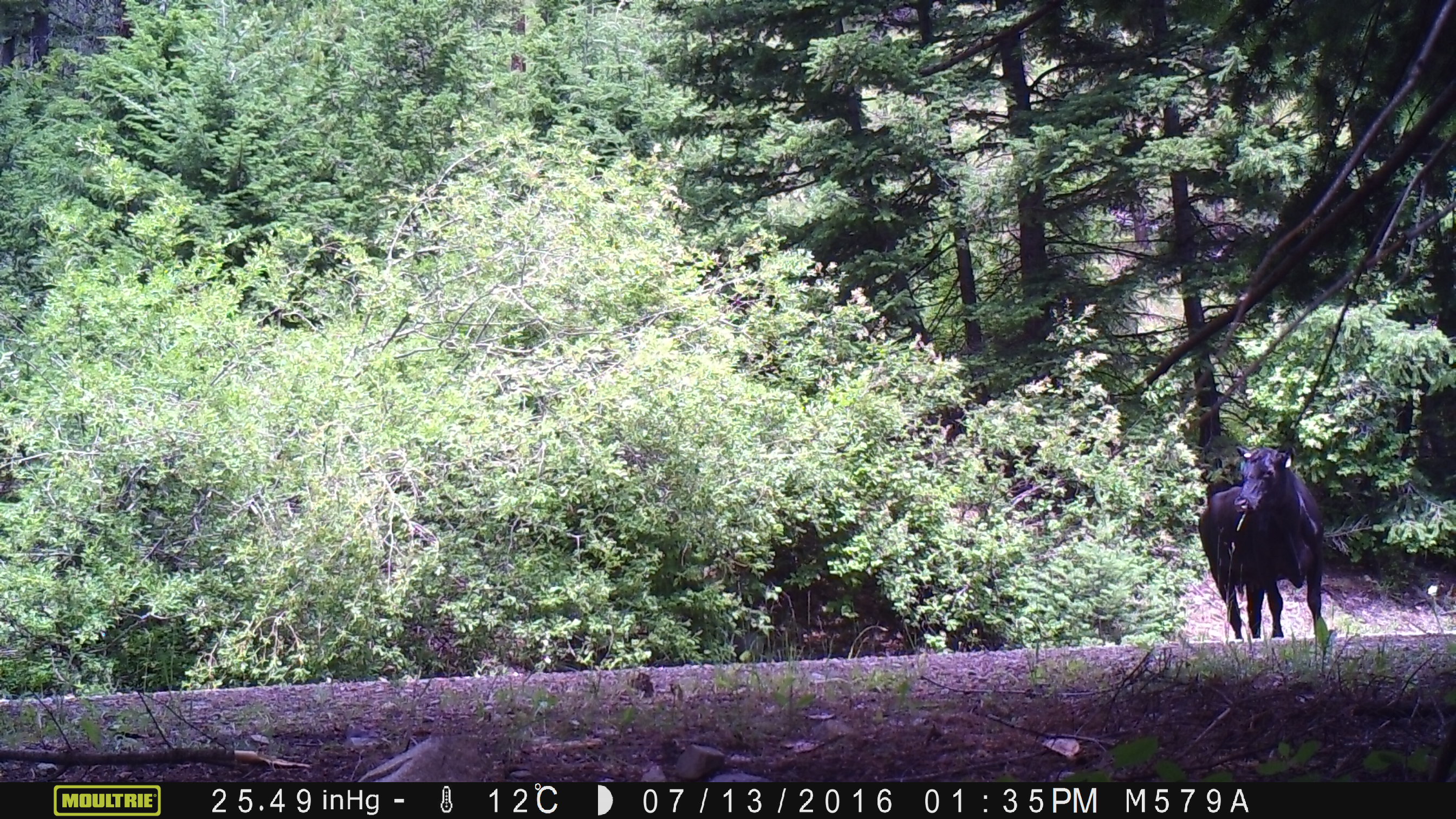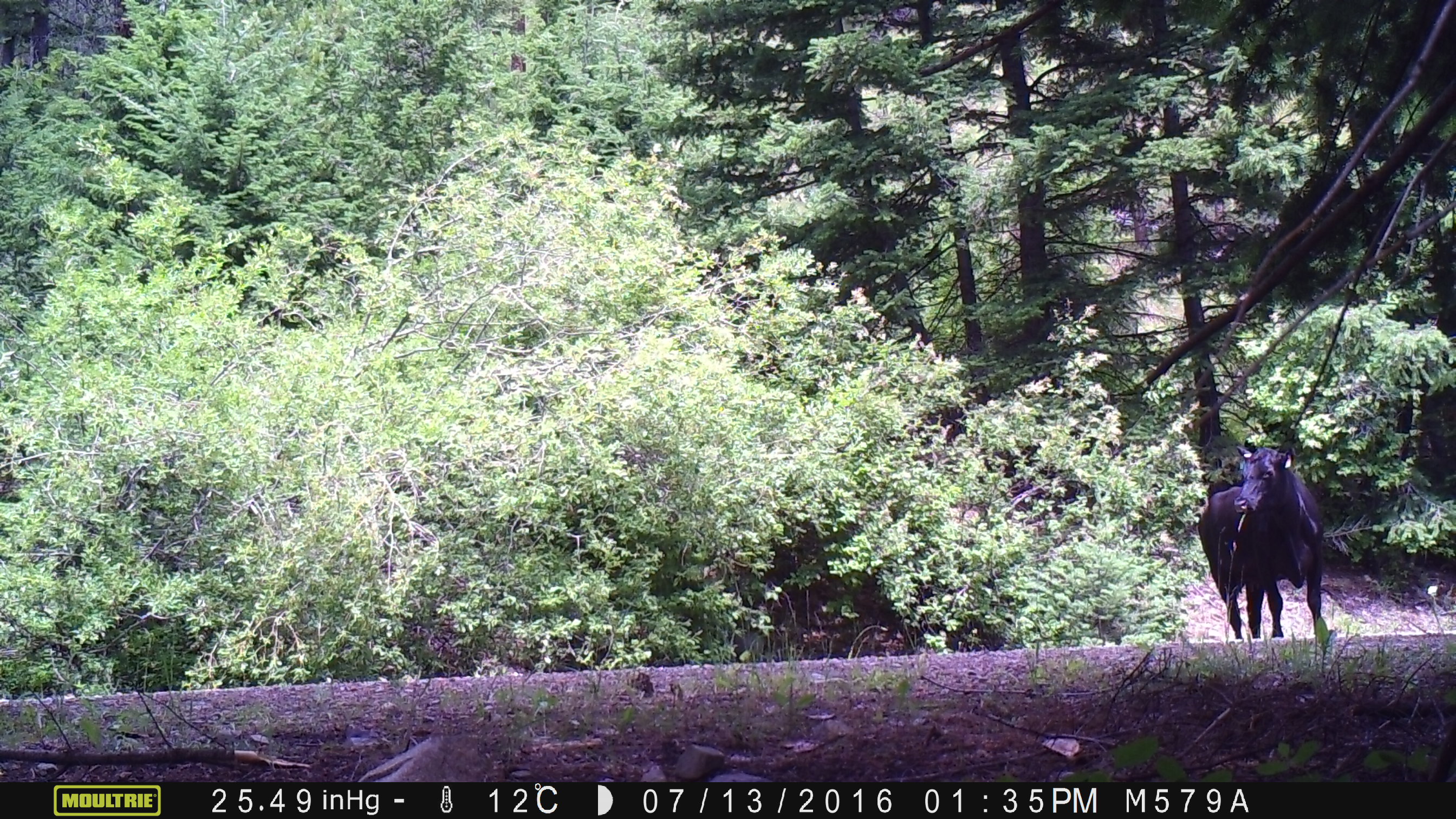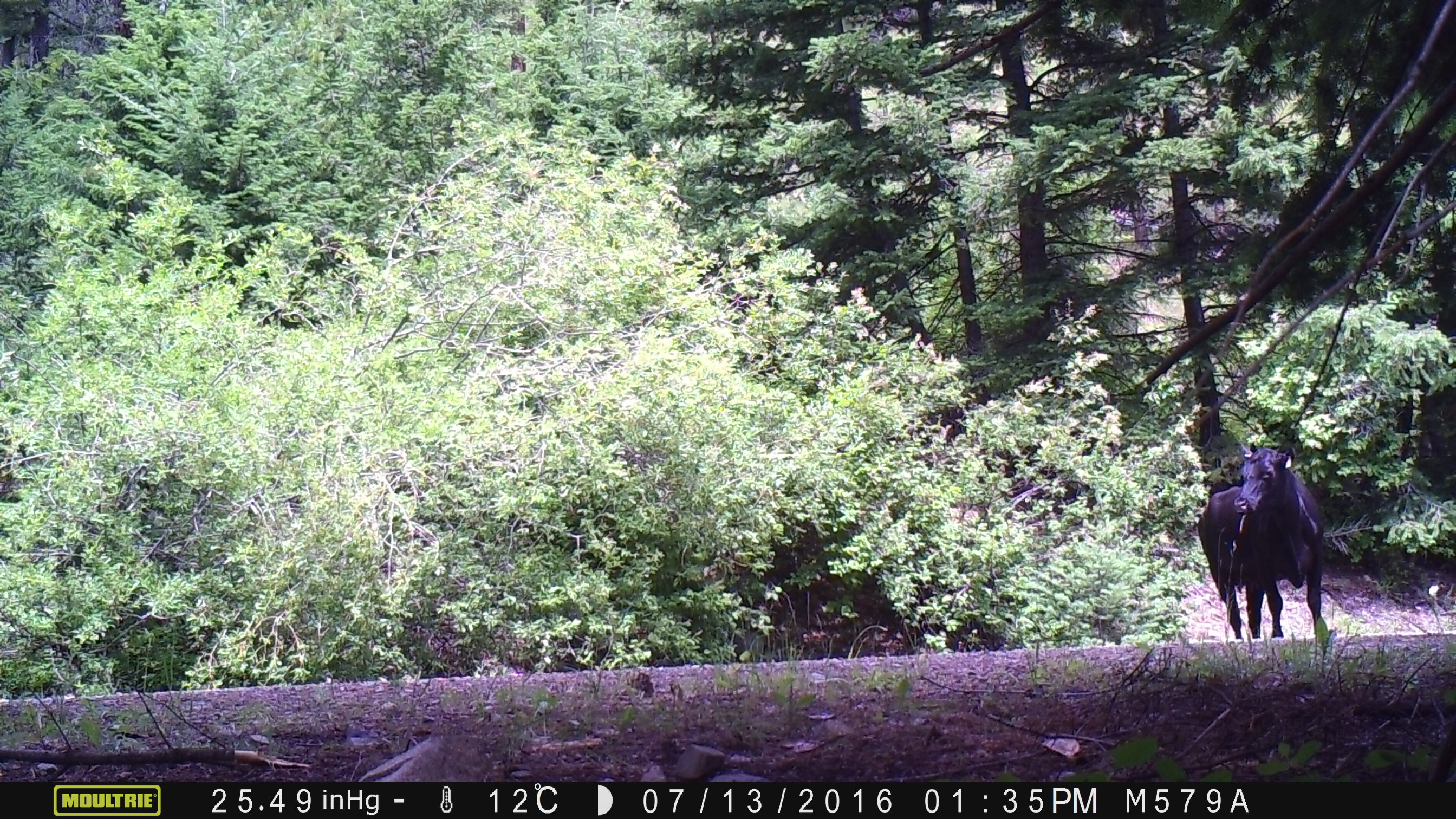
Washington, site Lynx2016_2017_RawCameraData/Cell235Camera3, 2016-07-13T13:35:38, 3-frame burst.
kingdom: Animalia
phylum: Chordata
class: Mammalia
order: Artiodactyla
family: Bovidae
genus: Bos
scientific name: Bos taurus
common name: domestic cattle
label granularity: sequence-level